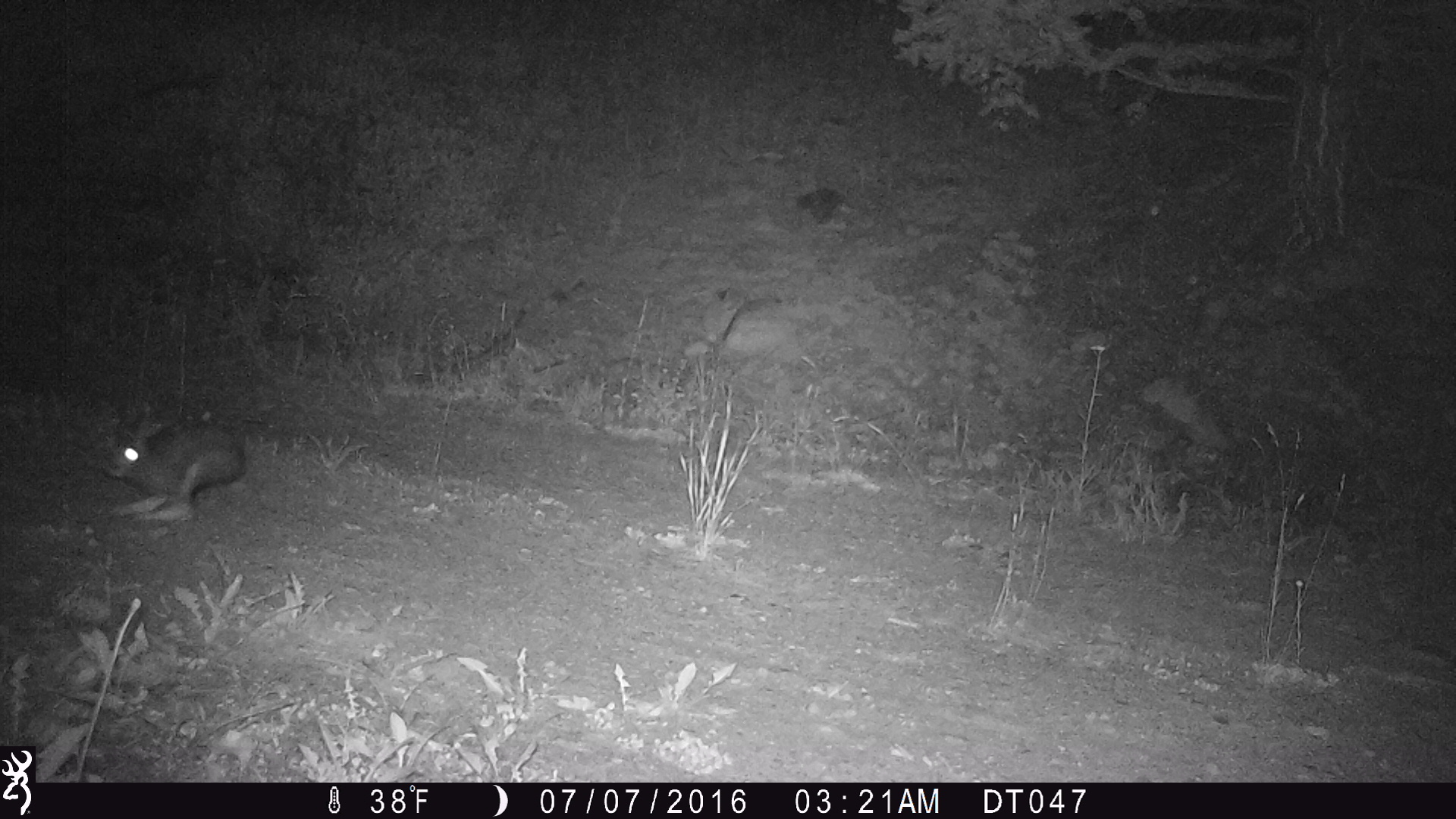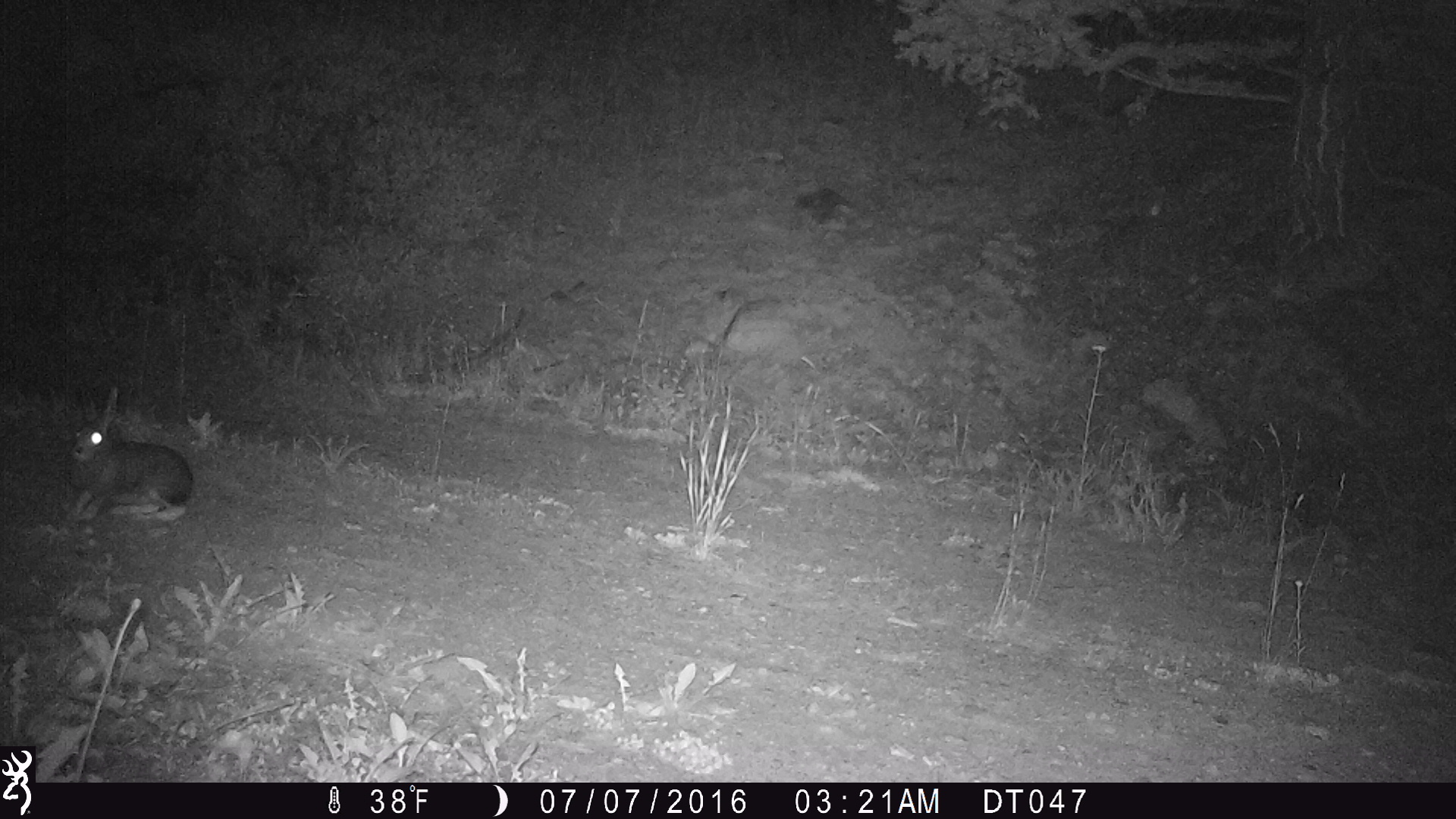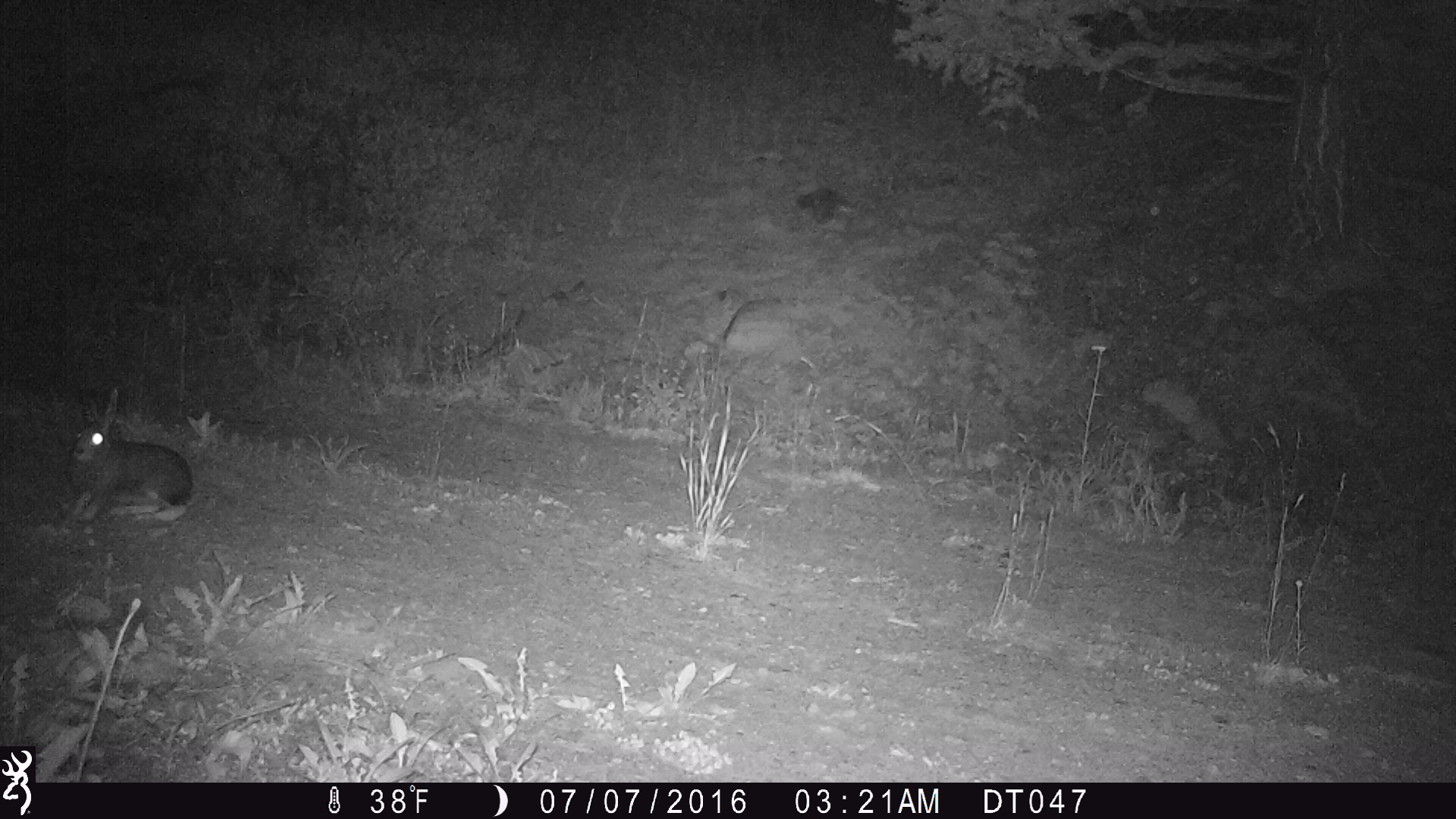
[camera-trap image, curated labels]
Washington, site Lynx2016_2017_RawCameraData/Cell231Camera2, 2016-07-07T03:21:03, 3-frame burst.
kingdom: Animalia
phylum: Chordata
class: Mammalia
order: Lagomorpha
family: Leporidae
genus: Lepus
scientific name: Lepus americanus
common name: snowshoe hare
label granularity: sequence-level